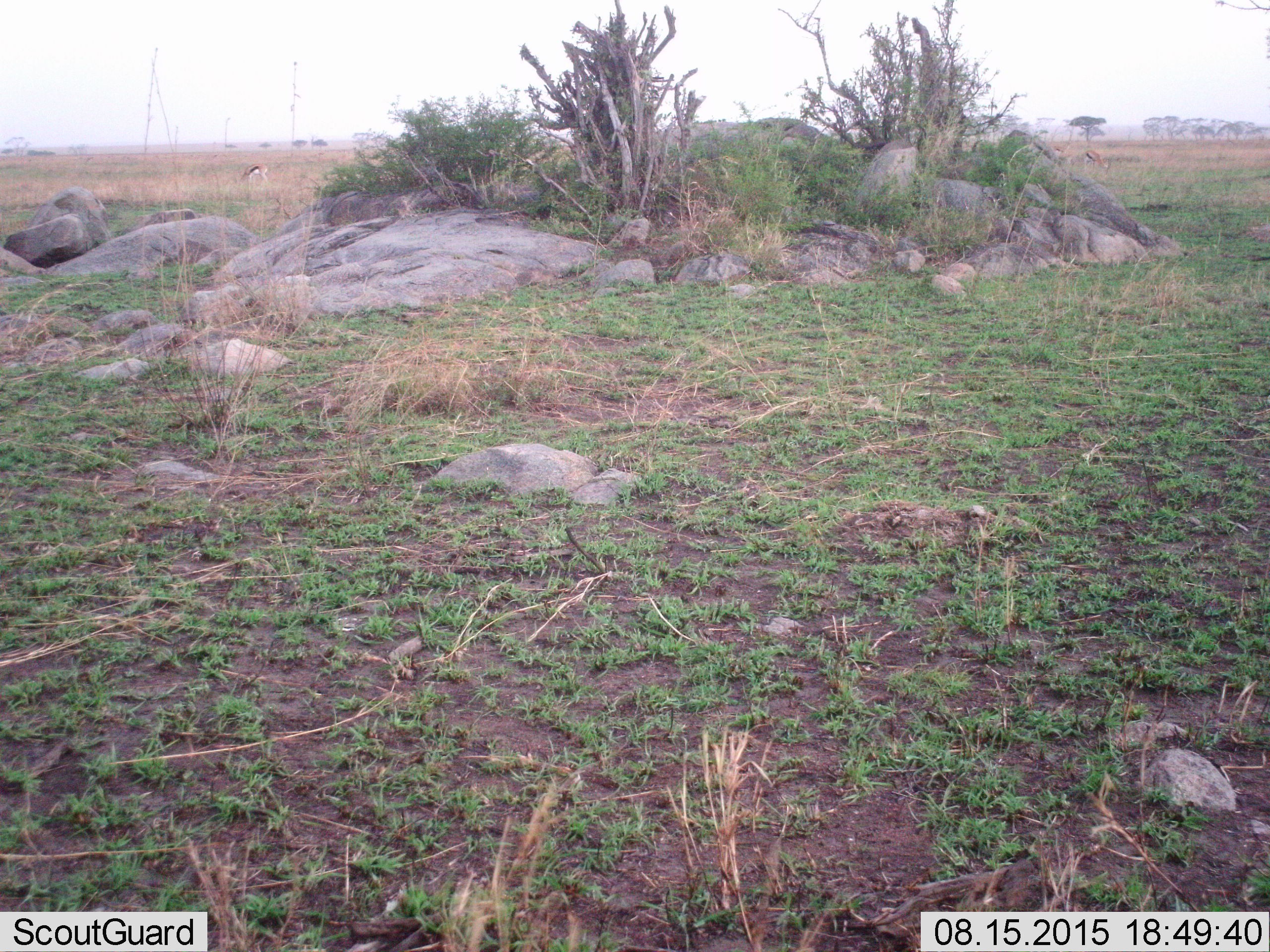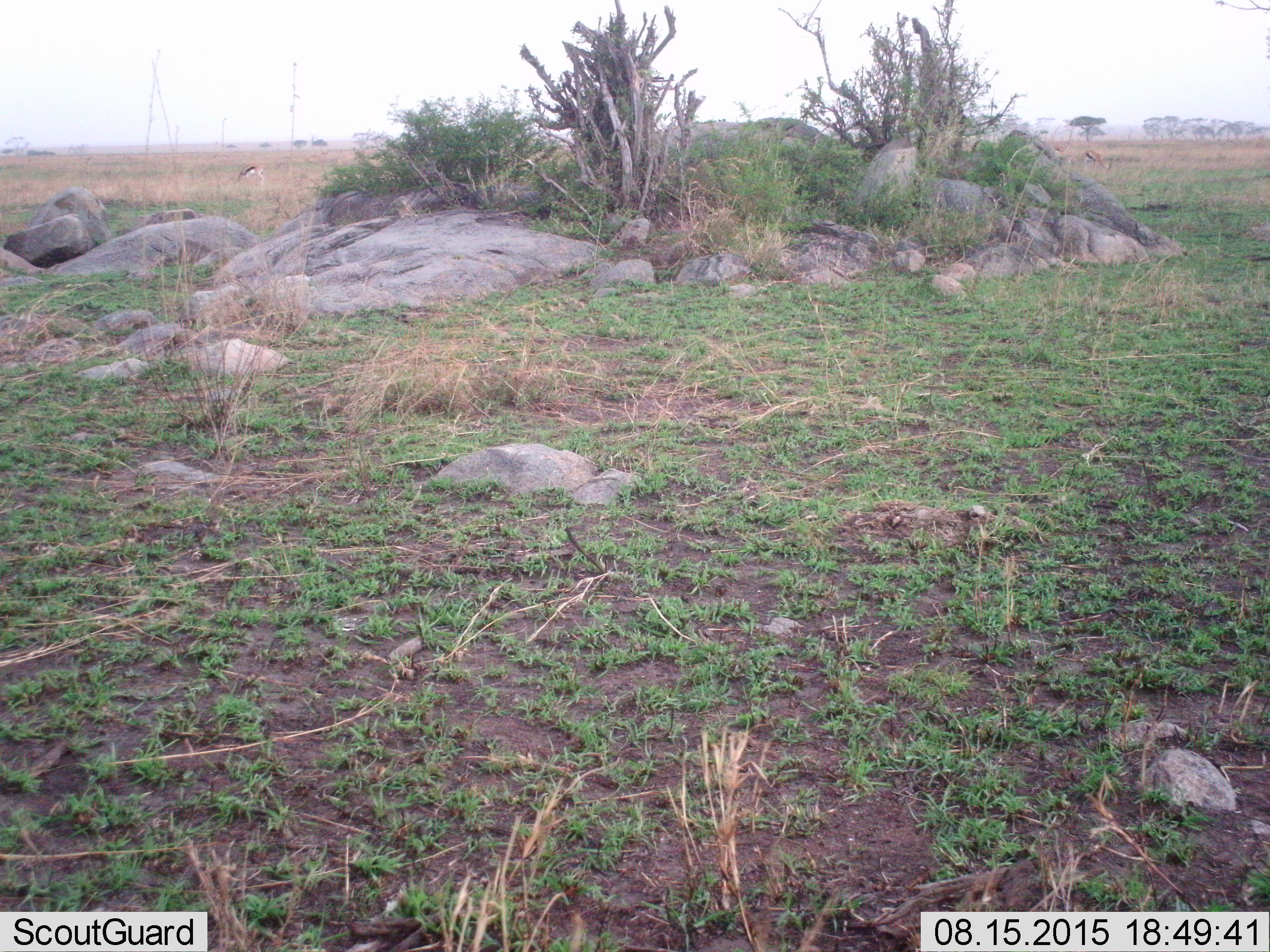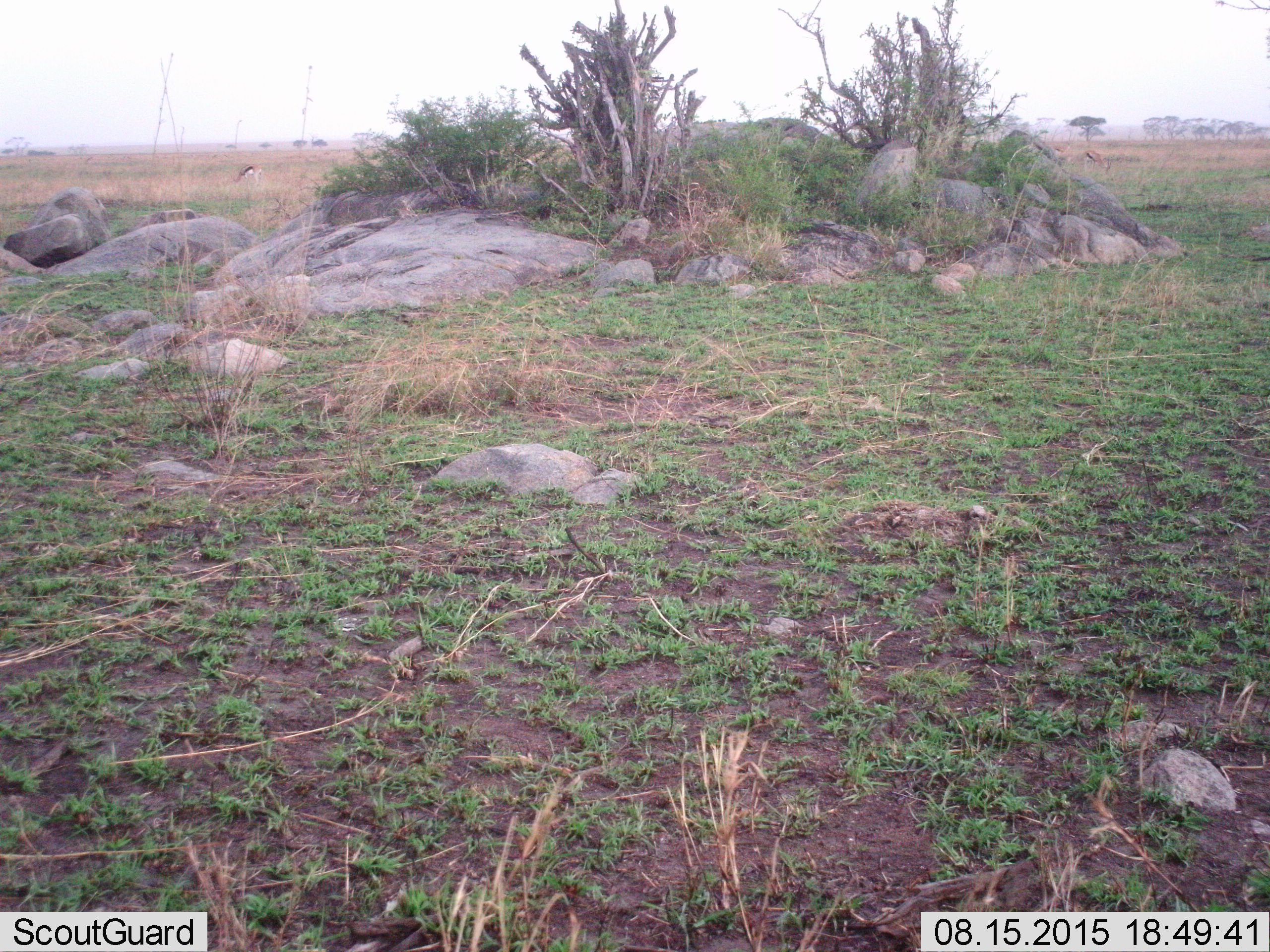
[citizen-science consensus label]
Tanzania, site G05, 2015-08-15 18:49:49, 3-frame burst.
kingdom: Animalia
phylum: Chordata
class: Mammalia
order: Artiodactyla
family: Bovidae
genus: Eudorcas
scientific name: Eudorcas thomsonii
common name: thomson's gazelle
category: gazellethomsons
Gazellethomsons (thomson's gazelle) (Eudorcas thomsonii), count 3. Behavior (volunteer vote fractions): standing 42%, resting 8%, moving 33%, interacting 0%. Young present (vote fraction): 8%. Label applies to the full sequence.